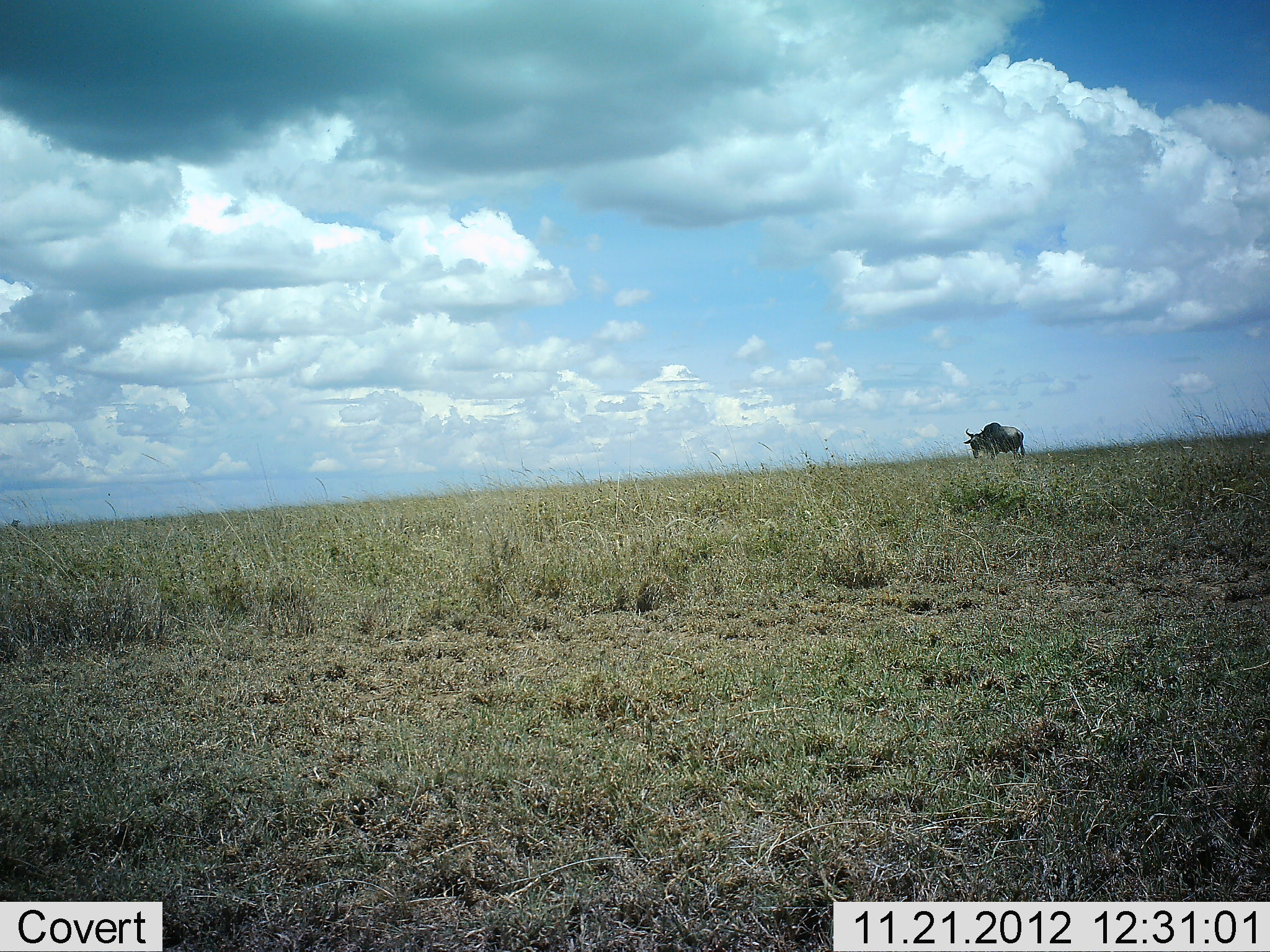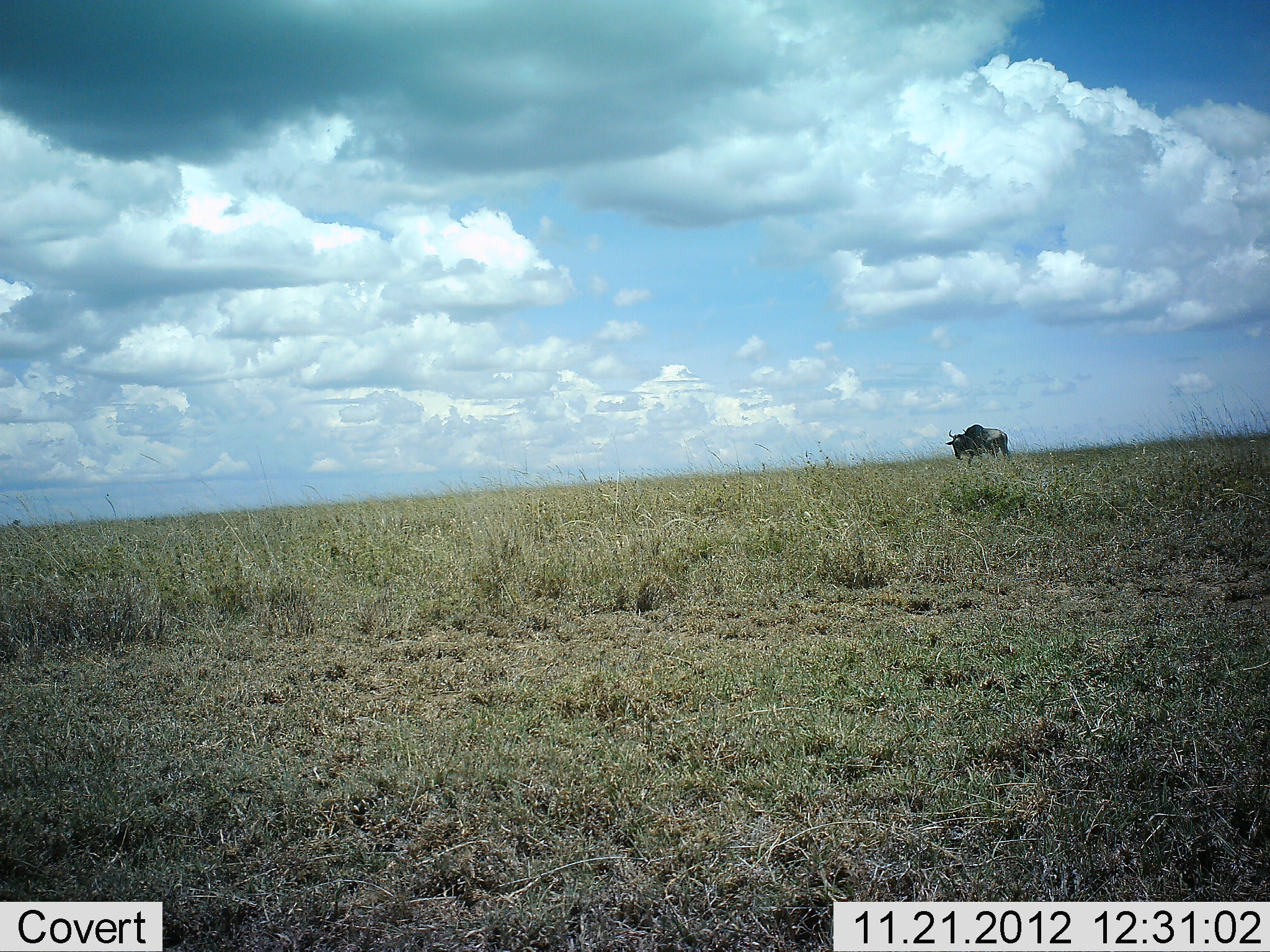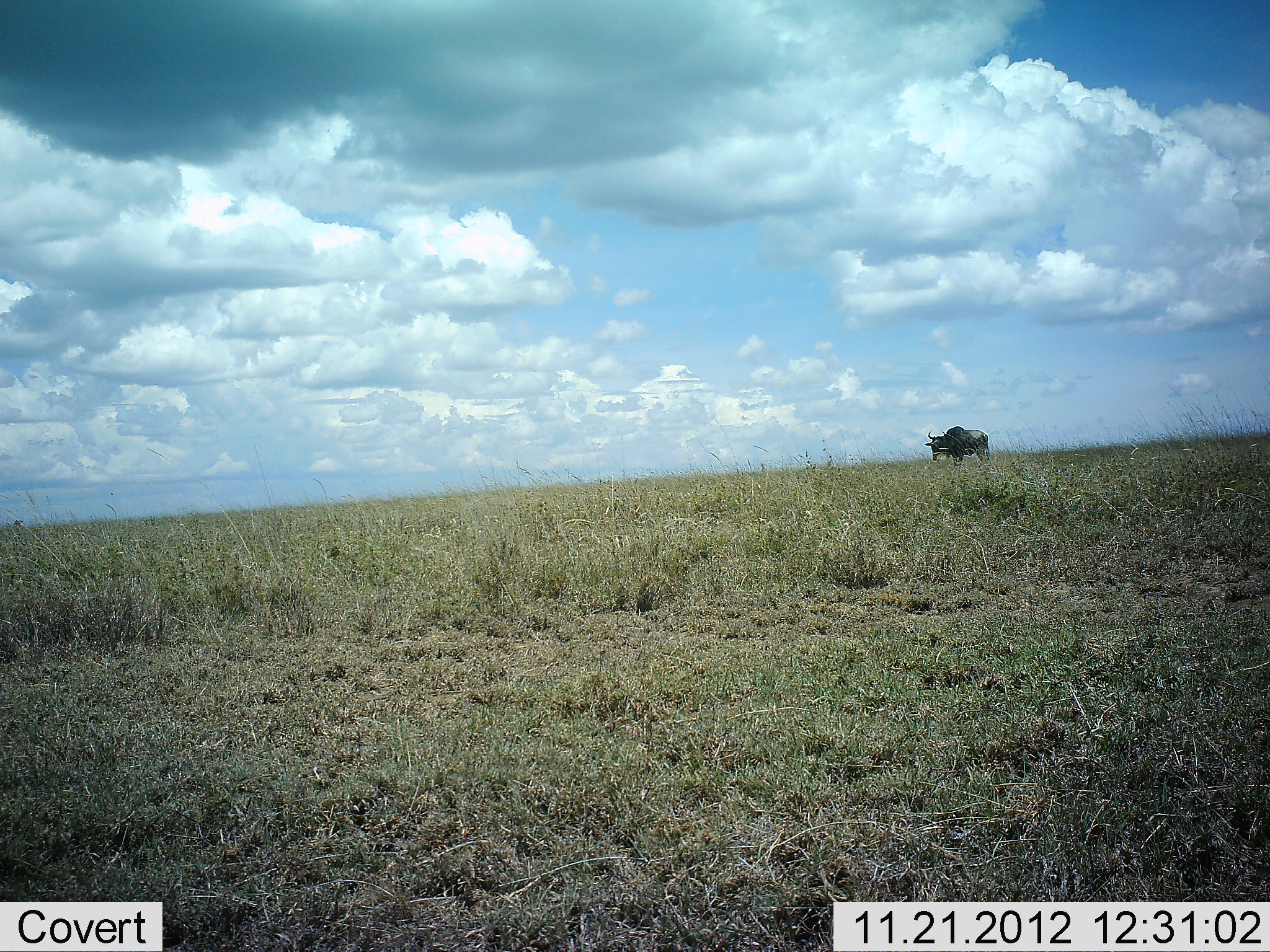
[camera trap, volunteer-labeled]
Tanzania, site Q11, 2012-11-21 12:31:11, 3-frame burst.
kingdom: Animalia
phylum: Chordata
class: Mammalia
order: Artiodactyla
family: Bovidae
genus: Connochaetes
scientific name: Connochaetes taurinus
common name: blue wildebeest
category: wildebeest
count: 1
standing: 10%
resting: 0%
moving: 90%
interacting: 0%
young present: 0%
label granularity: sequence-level